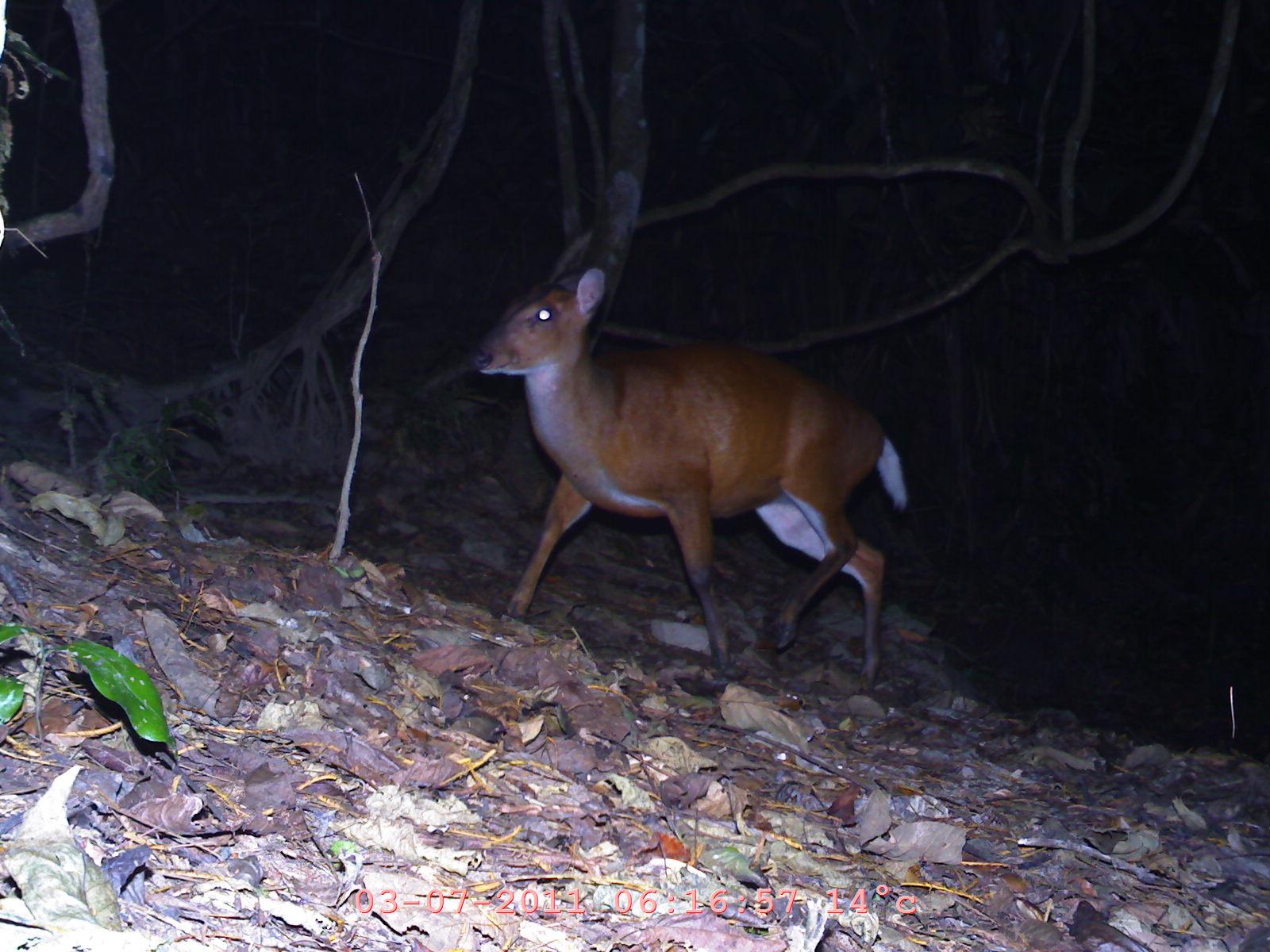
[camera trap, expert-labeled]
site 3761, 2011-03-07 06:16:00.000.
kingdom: Animalia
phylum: Chordata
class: Mammalia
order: Artiodactyla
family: Cervidae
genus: Muntiacus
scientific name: Muntiacus muntjak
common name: southern red muntjac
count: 1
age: adult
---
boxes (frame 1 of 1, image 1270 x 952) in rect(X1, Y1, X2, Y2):
muntiacus muntjak: rect(472, 260, 908, 675)